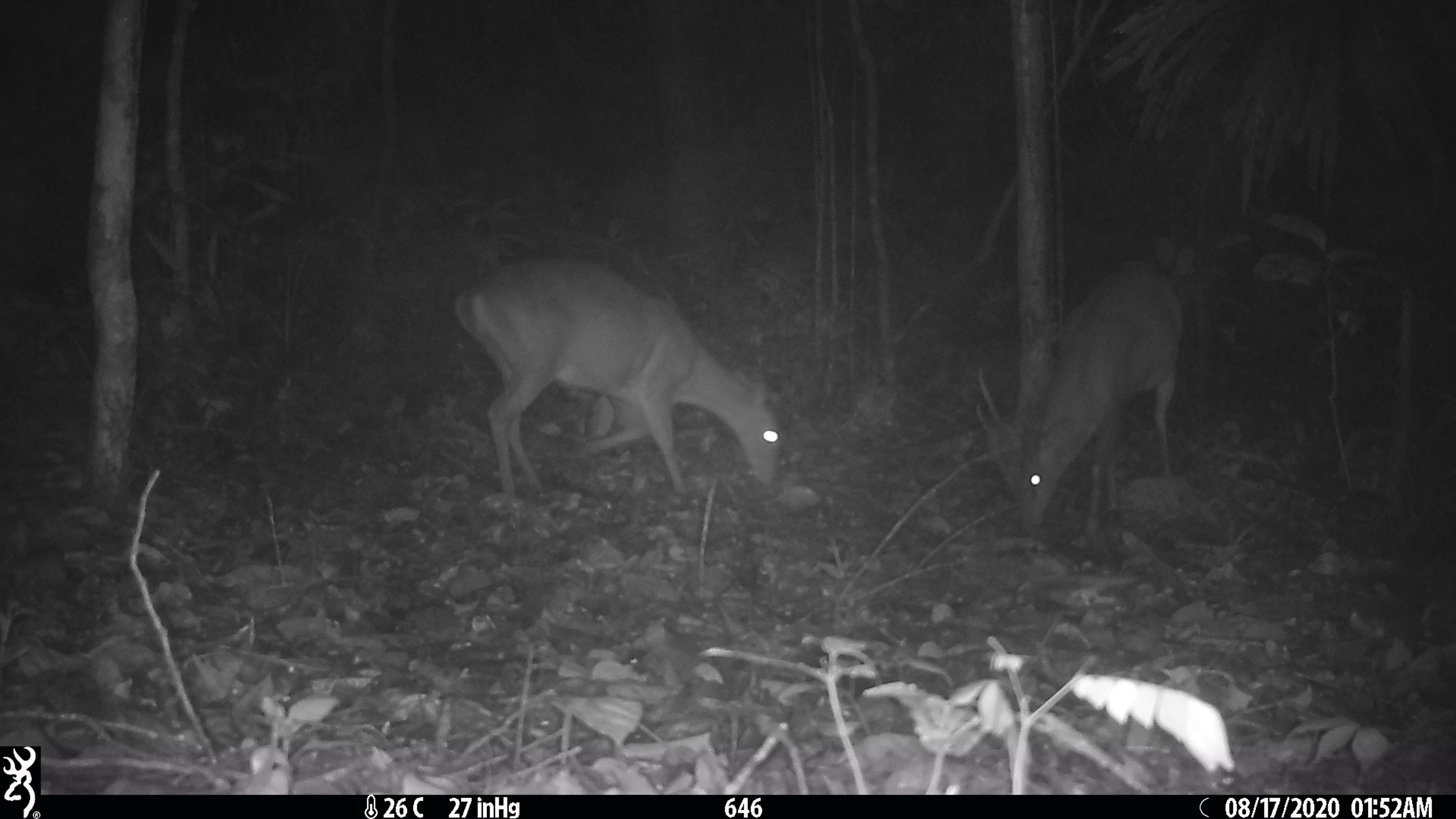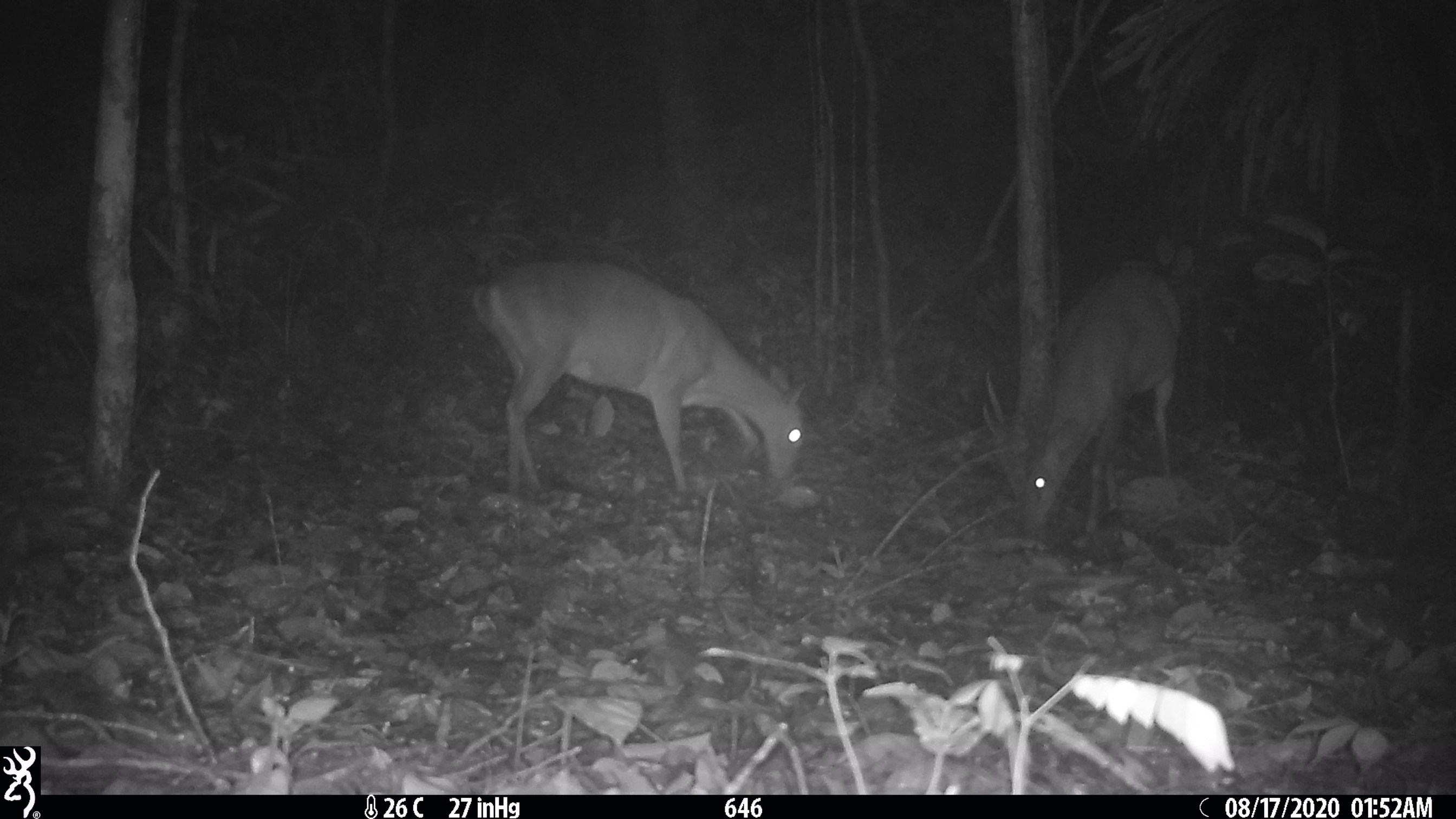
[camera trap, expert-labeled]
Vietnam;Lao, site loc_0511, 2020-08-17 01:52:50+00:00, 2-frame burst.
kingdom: Animalia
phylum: Chordata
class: Mammalia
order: Artiodactyla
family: Cervidae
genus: Muntiacus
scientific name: Muntiacus vuquangensis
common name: large-antlered muntjac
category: large antlered muntjac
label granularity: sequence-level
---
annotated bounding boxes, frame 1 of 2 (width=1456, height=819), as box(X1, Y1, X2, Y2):
large antlered muntjac: box(451, 254, 782, 498); box(975, 262, 1183, 537)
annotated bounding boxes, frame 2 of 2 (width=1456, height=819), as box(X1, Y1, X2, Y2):
large antlered muntjac: box(468, 255, 808, 497); box(980, 259, 1183, 537)